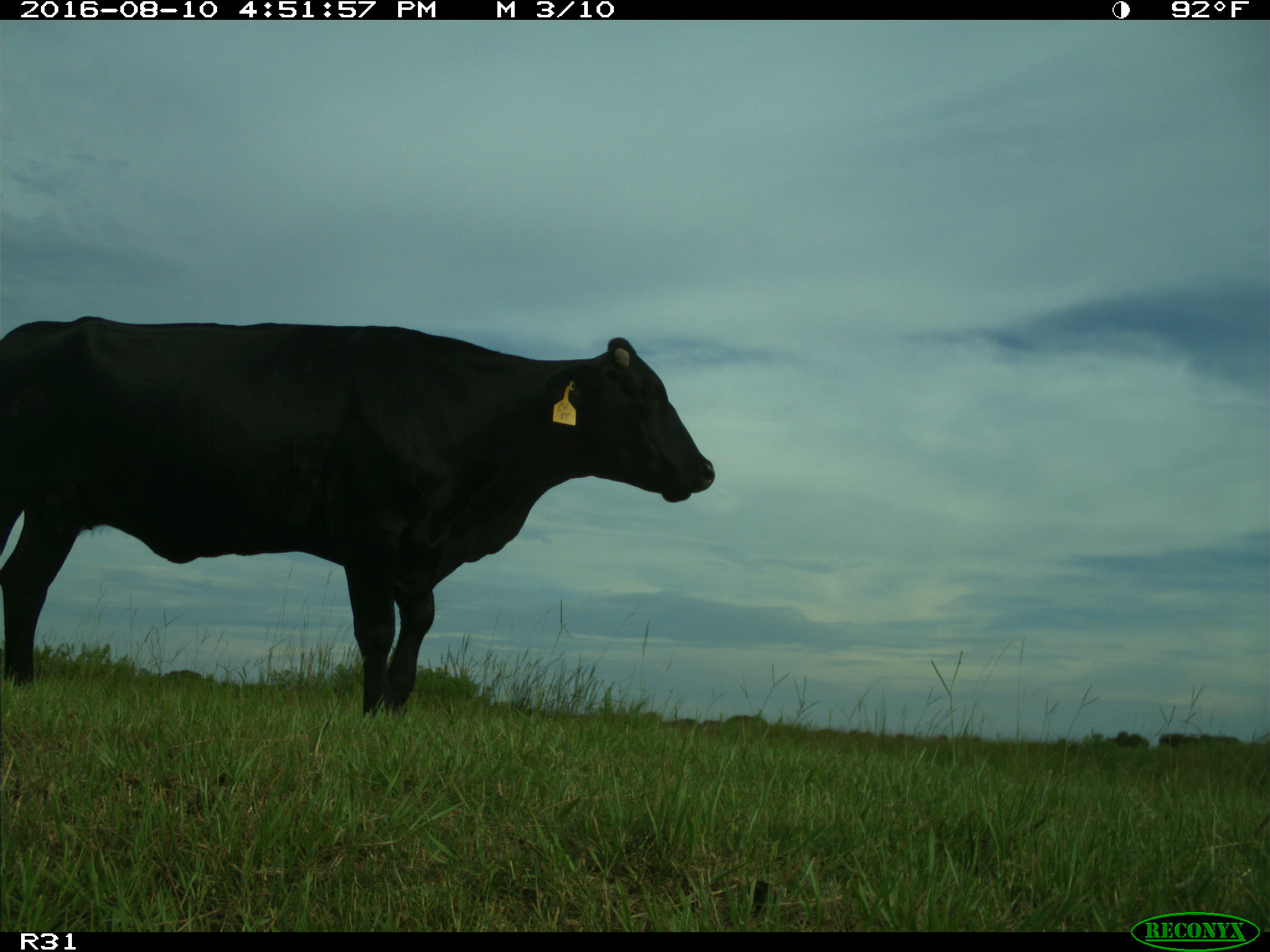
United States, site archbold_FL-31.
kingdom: Animalia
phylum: Chordata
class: Mammalia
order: Artiodactyla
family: Bovidae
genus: Bos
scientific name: Bos taurus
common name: domestic cow